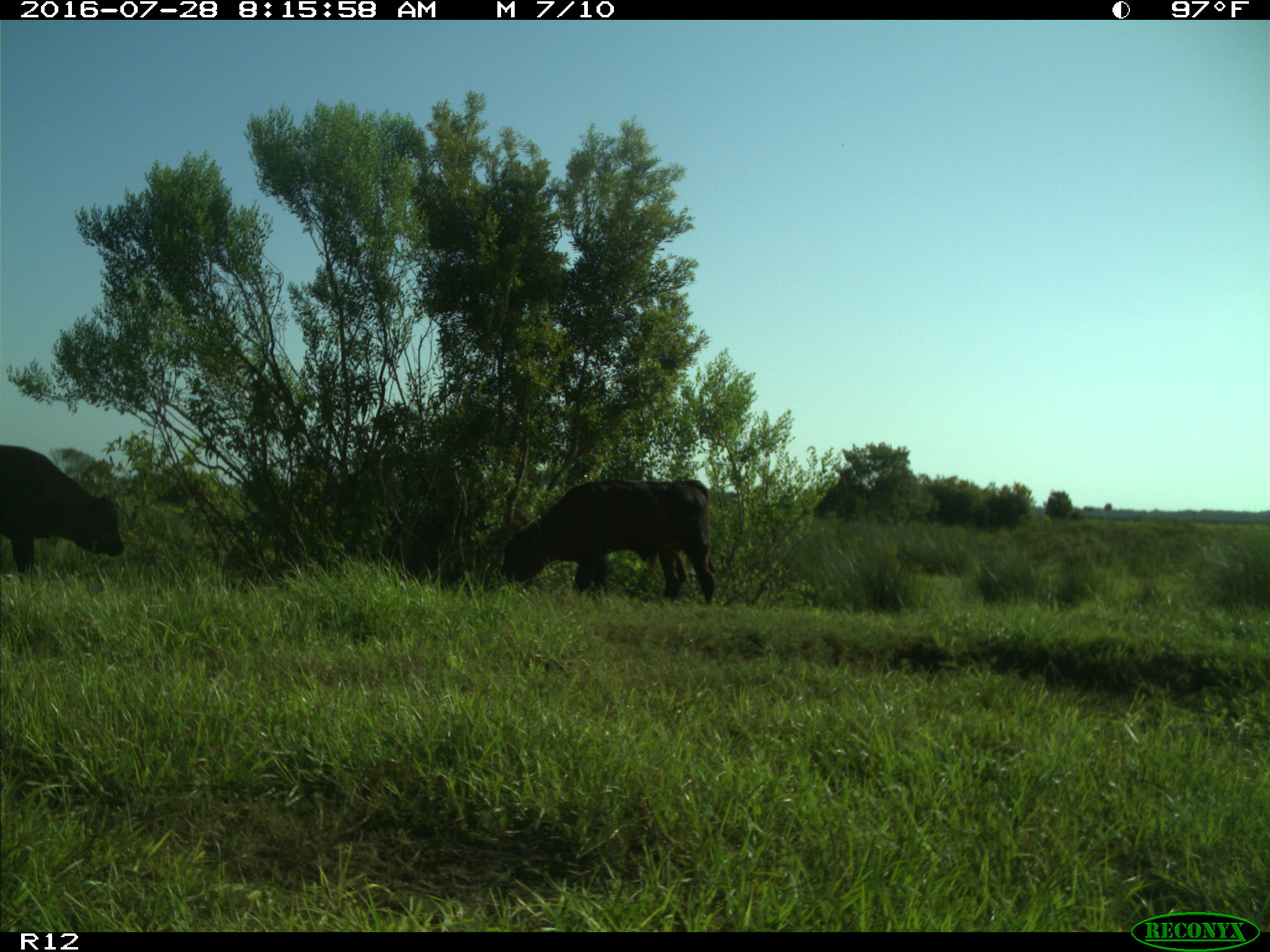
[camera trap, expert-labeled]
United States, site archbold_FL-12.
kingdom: Animalia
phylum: Chordata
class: Mammalia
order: Artiodactyla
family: Bovidae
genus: Bos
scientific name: Bos taurus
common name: domestic cow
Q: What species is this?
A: Bos taurus (domestic cow).